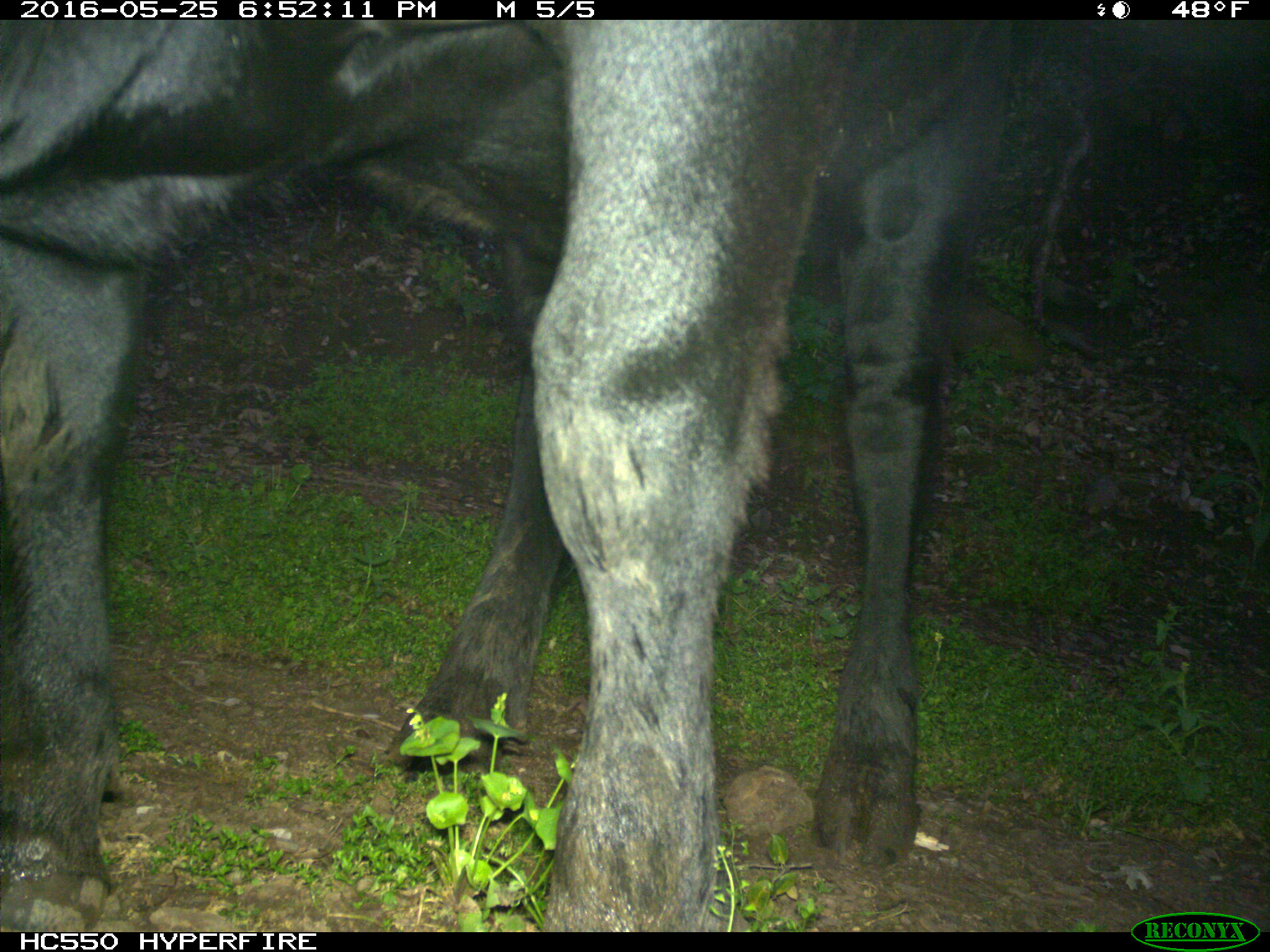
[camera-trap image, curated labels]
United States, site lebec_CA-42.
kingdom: Animalia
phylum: Chordata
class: Mammalia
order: Artiodactyla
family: Bovidae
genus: Bos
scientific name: Bos taurus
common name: domestic cow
Bos taurus (domestic cow).